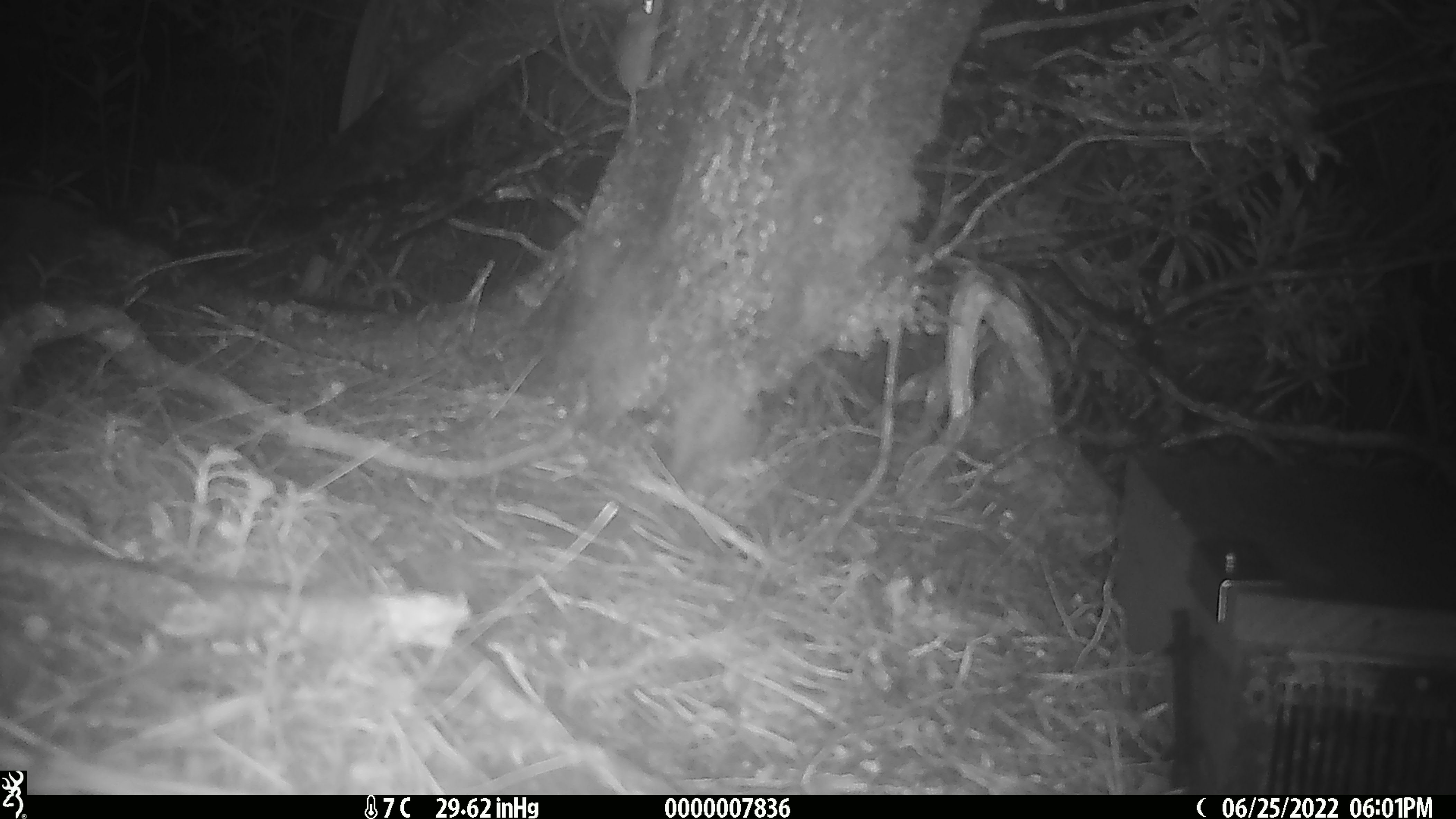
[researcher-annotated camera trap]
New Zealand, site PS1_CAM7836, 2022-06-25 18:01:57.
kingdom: Animalia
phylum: Chordata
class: Mammalia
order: Rodentia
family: Muridae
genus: Mus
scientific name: Mus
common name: mouse